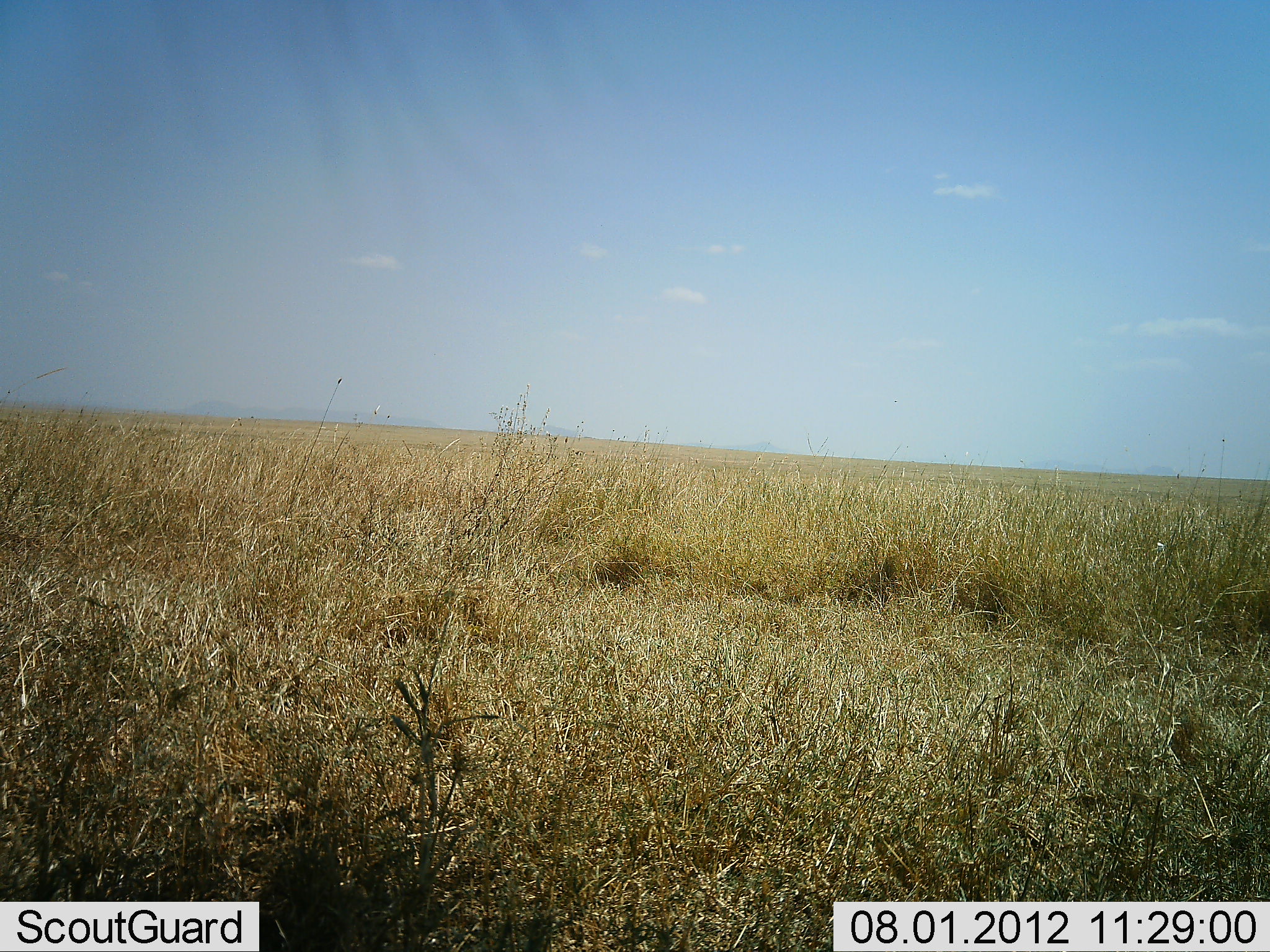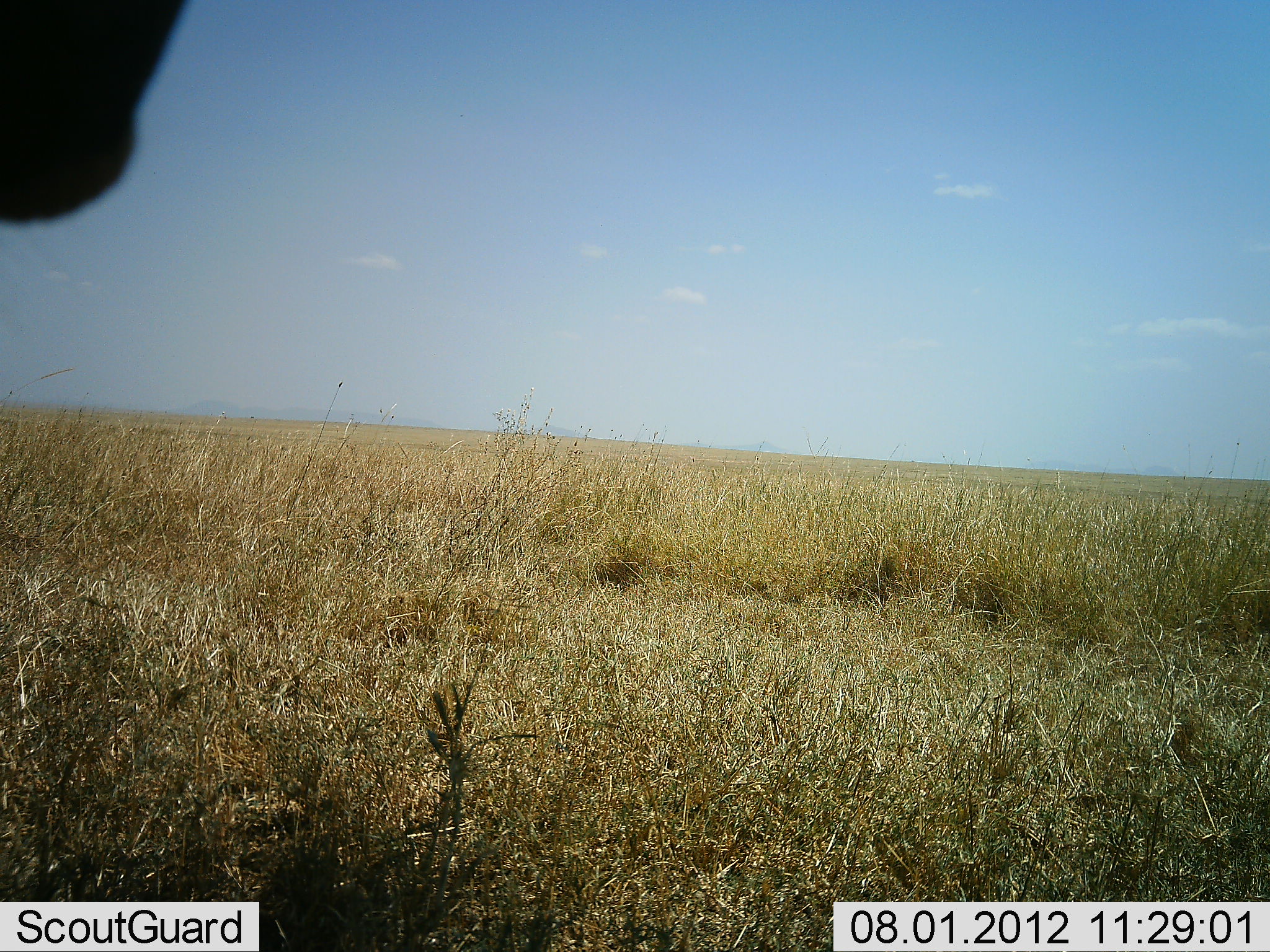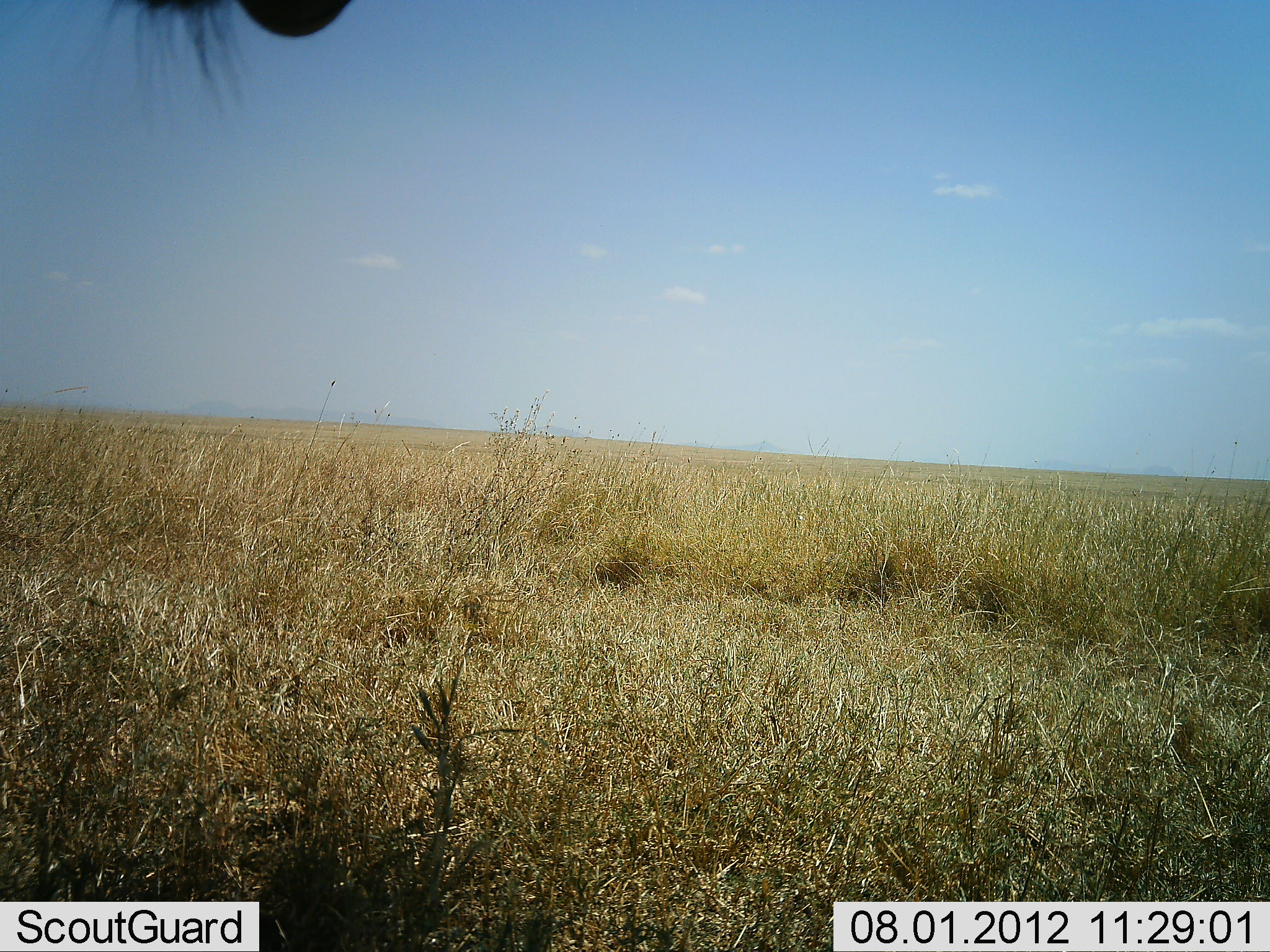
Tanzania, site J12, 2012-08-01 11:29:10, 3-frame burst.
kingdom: Animalia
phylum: Chordata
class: Mammalia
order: Artiodactyla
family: Bovidae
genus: Connochaetes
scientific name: Connochaetes taurinus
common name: blue wildebeest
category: wildebeest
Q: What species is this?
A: Wildebeest (blue wildebeest) (Connochaetes taurinus).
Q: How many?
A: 1.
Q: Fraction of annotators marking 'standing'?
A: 90%.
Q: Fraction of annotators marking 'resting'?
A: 0%.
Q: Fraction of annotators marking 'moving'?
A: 10%.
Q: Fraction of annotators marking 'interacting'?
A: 0%.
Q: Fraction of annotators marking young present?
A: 0%.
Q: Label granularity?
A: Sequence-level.